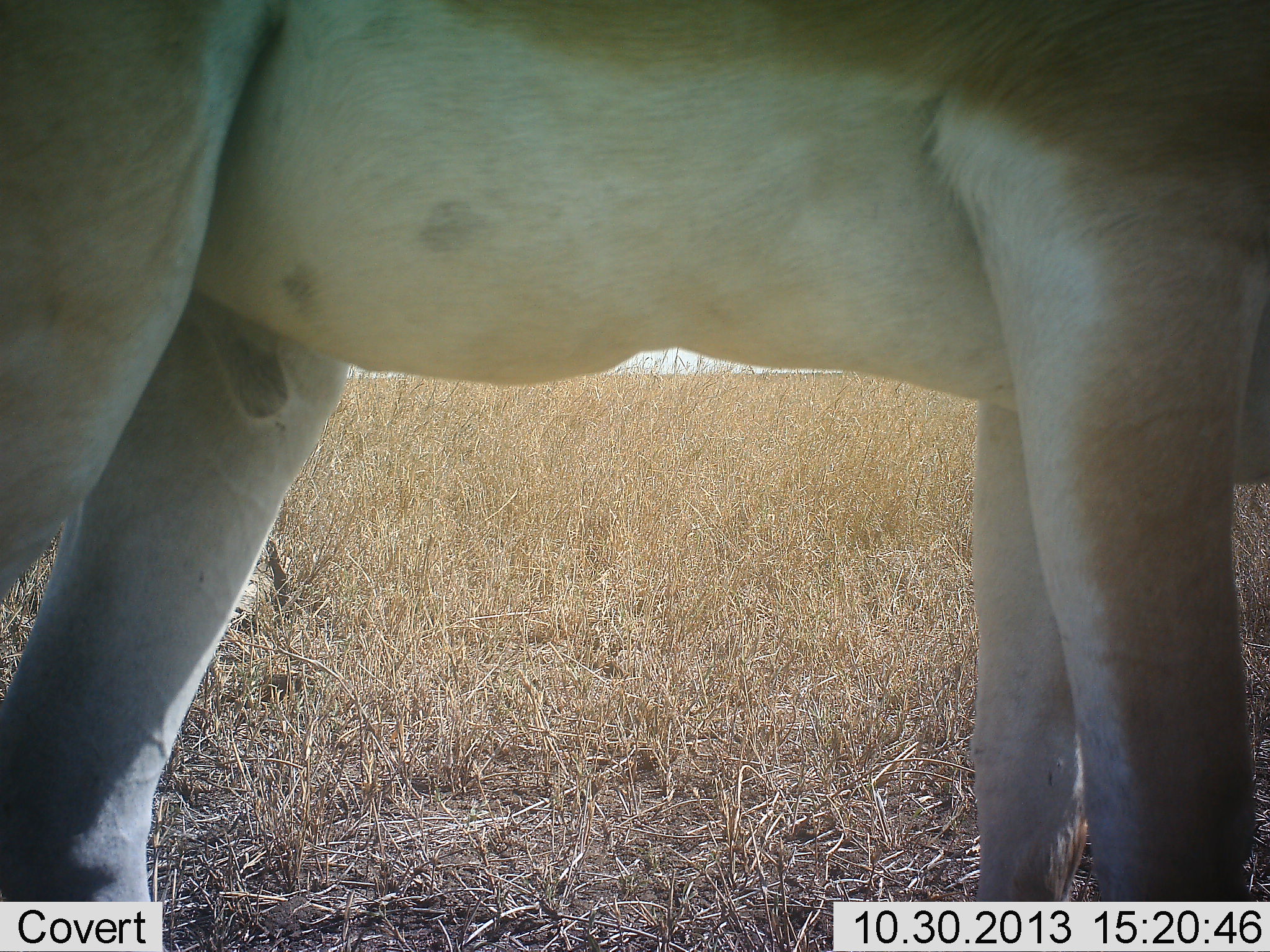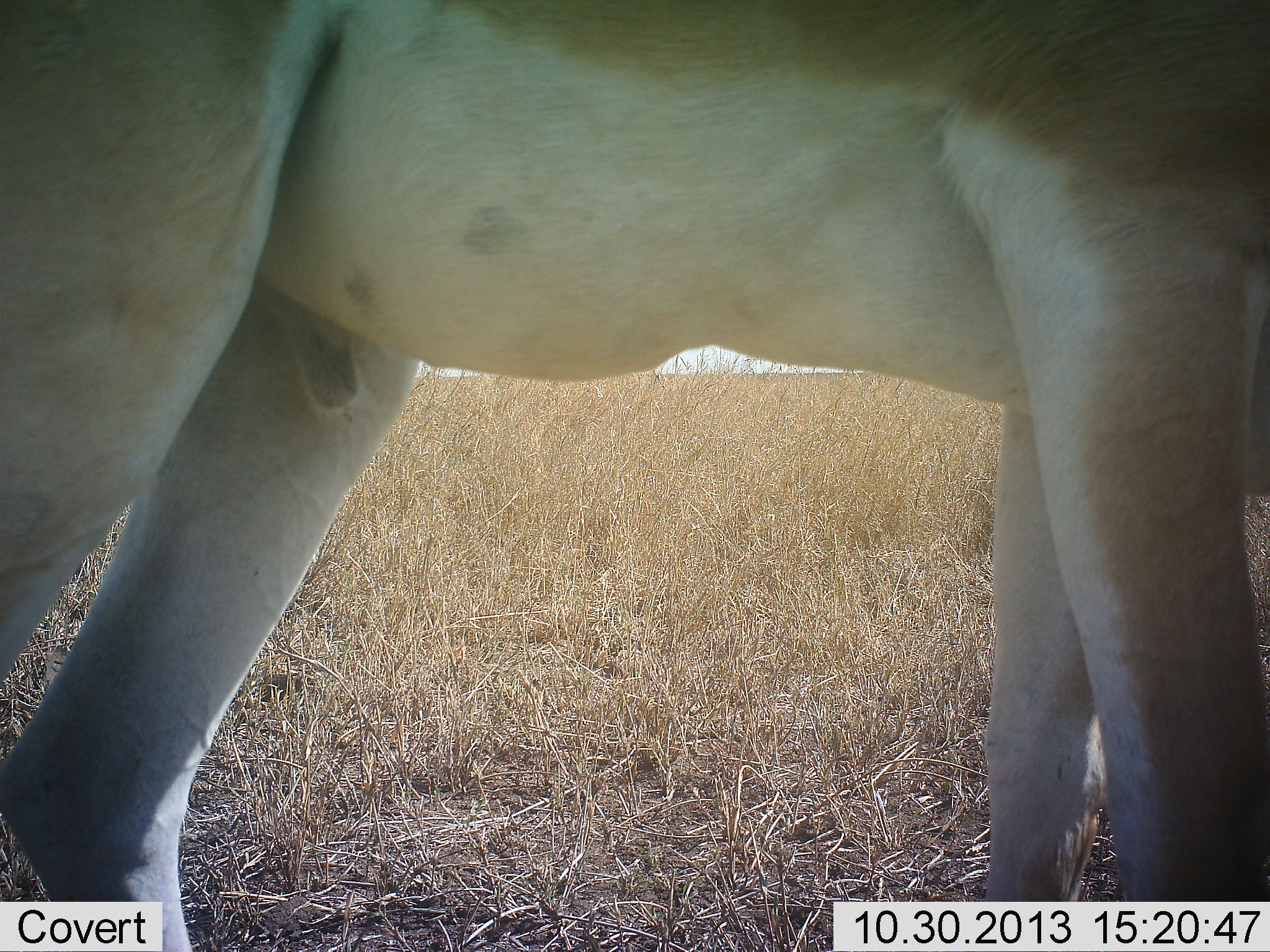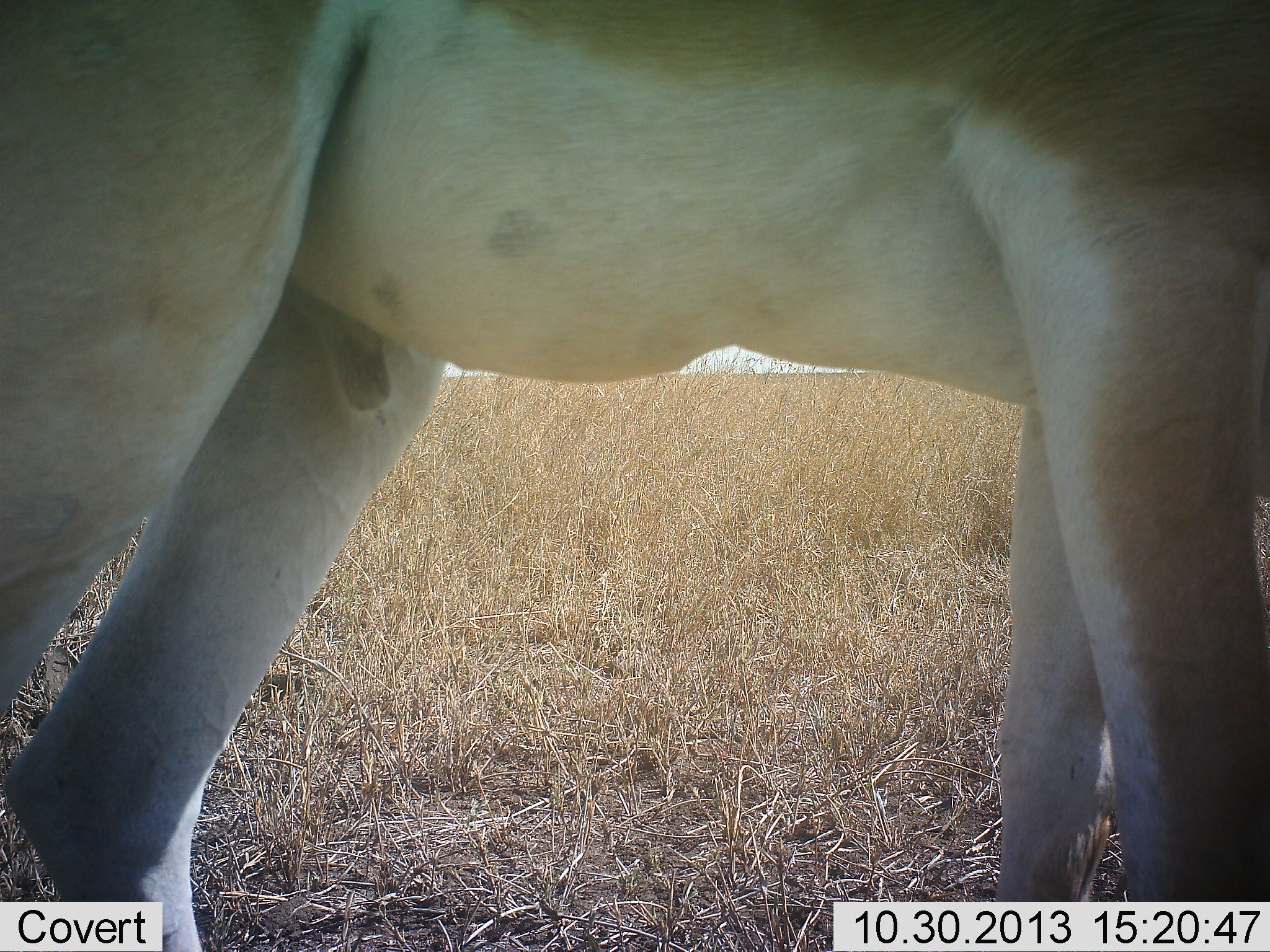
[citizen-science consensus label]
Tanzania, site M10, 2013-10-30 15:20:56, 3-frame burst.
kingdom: Animalia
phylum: Chordata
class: Mammalia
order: Artiodactyla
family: Bovidae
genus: Nanger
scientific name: Nanger granti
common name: grant's gazelle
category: gazellegrants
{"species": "gazellegrants (grant's gazelle) (Nanger granti)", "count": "1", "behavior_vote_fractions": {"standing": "90%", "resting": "0%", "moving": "0%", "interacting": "10%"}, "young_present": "0%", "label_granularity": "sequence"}